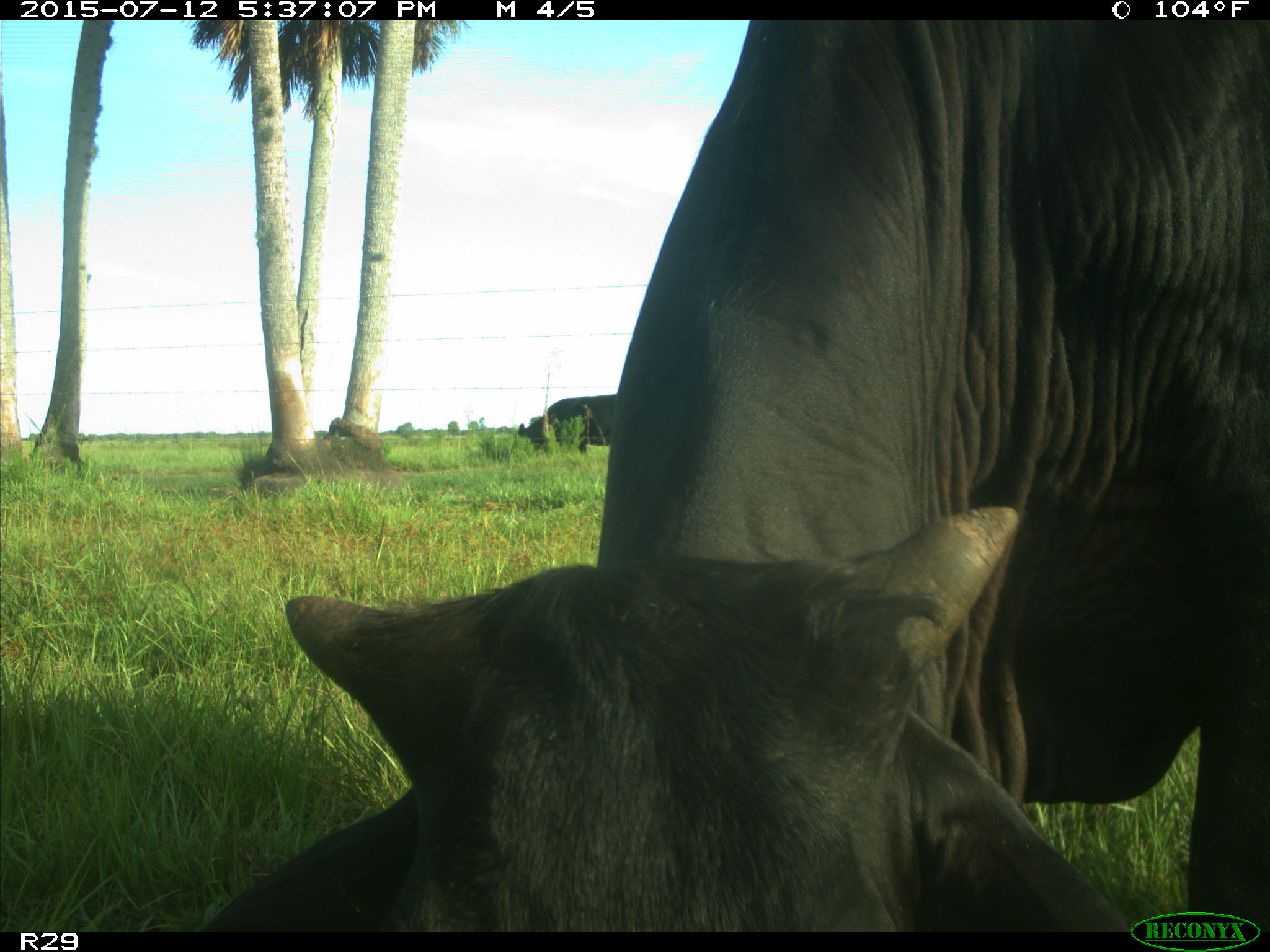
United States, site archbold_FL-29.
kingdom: Animalia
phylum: Chordata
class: Mammalia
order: Artiodactyla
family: Bovidae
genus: Bos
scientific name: Bos taurus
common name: domestic cow